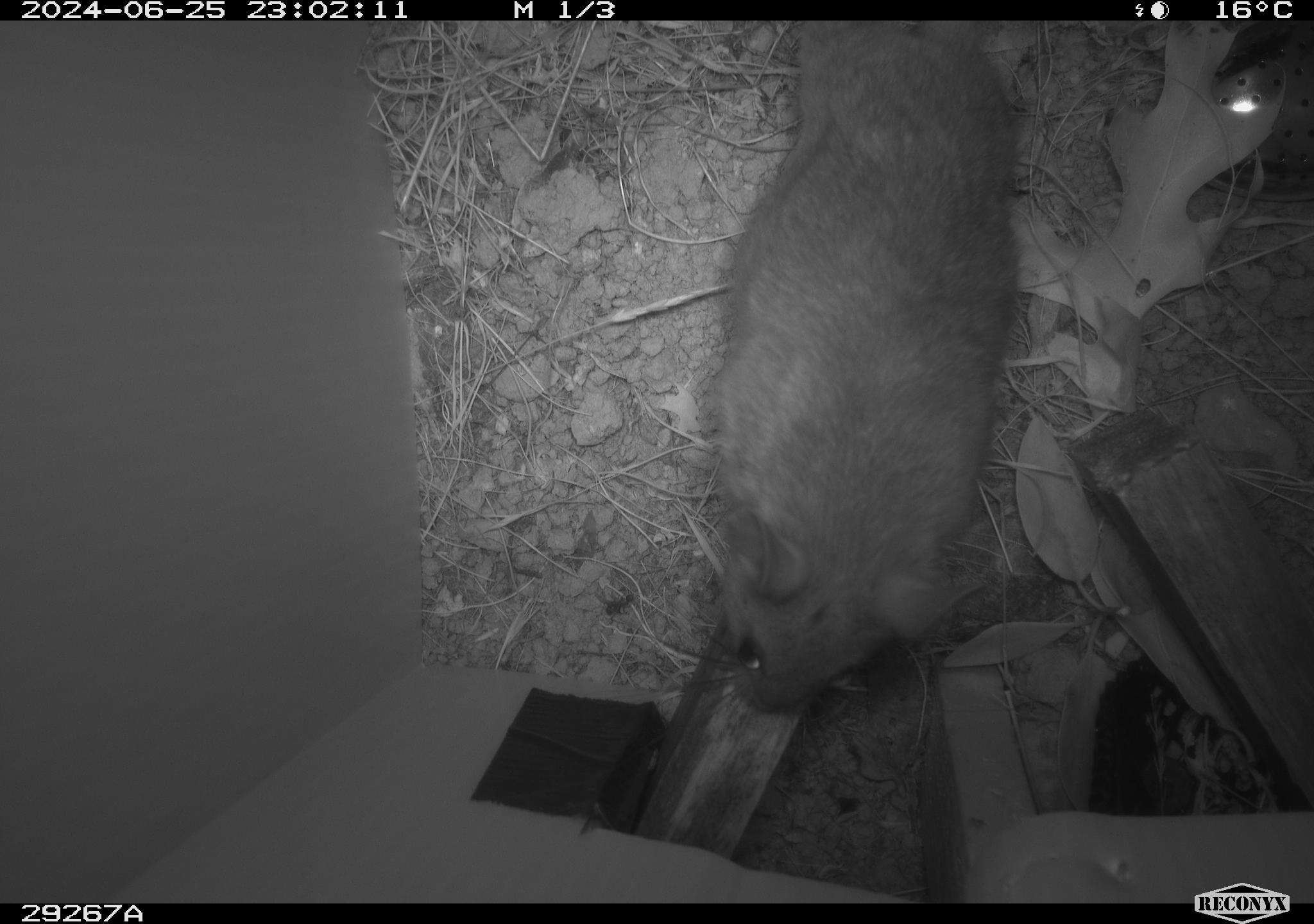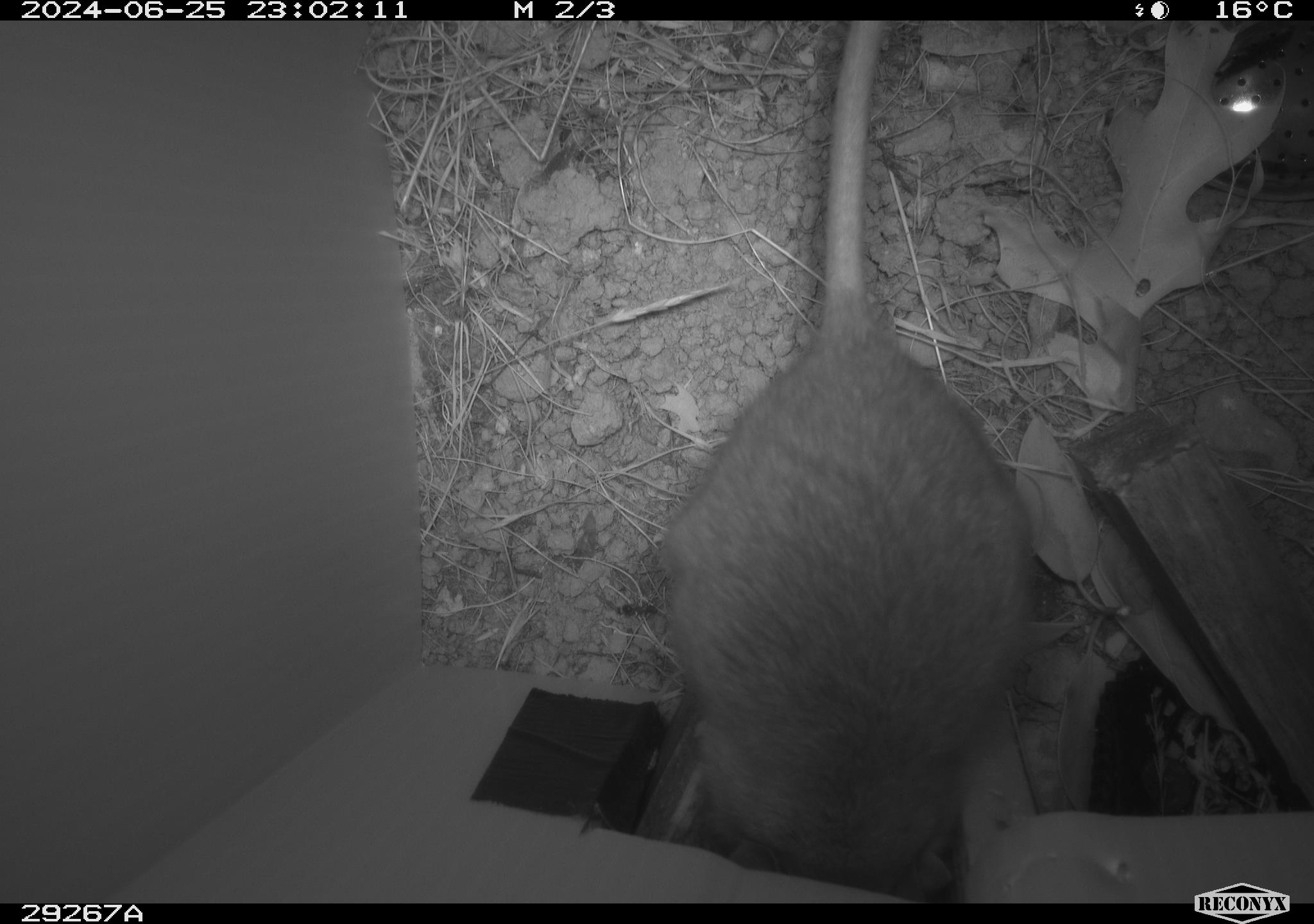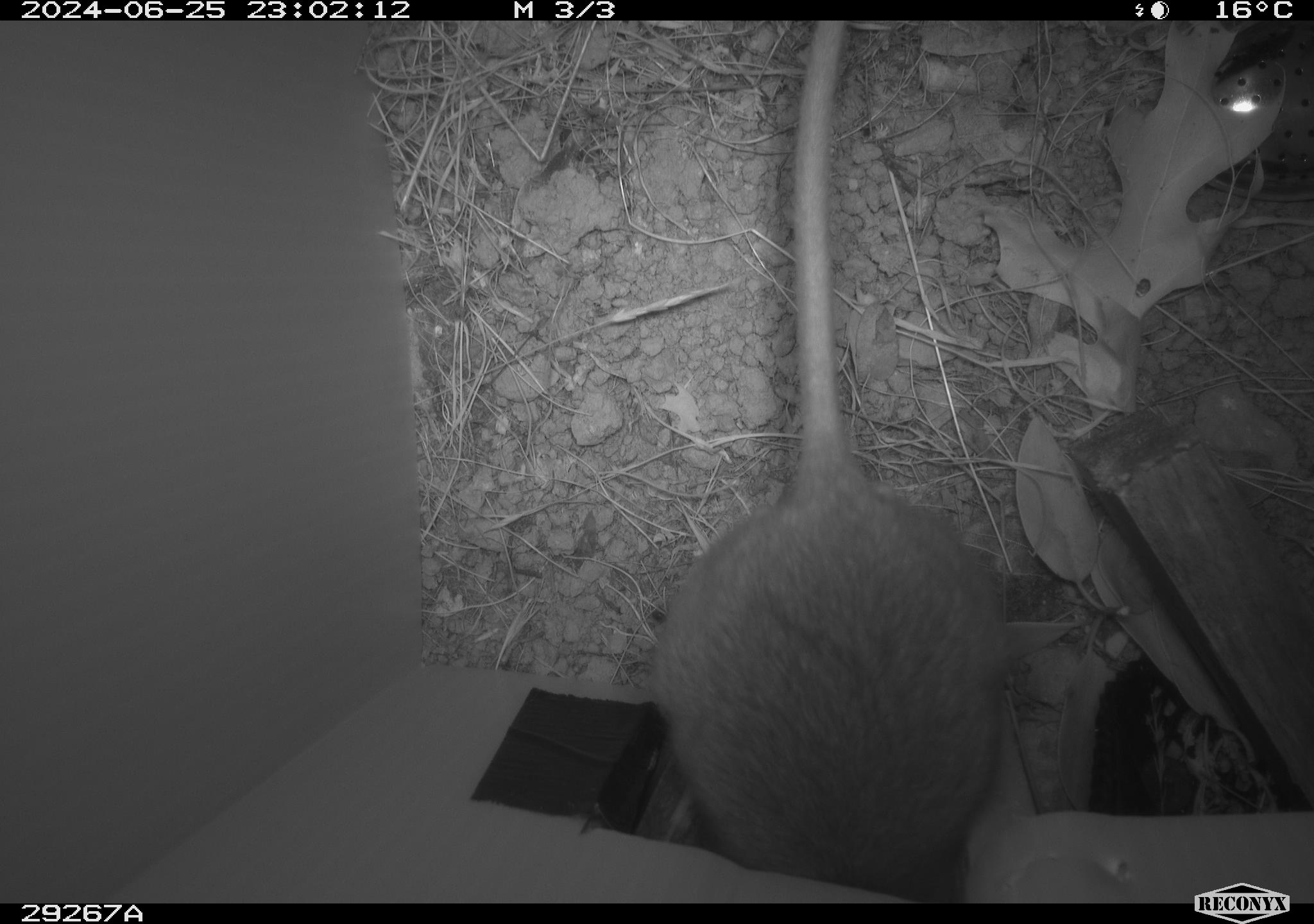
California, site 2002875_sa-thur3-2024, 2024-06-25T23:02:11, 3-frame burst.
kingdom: Animalia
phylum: Chordata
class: Mammalia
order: Rodentia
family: Cricetidae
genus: Neotoma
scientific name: Neotoma fuscipes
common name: dusky-footed woodrat